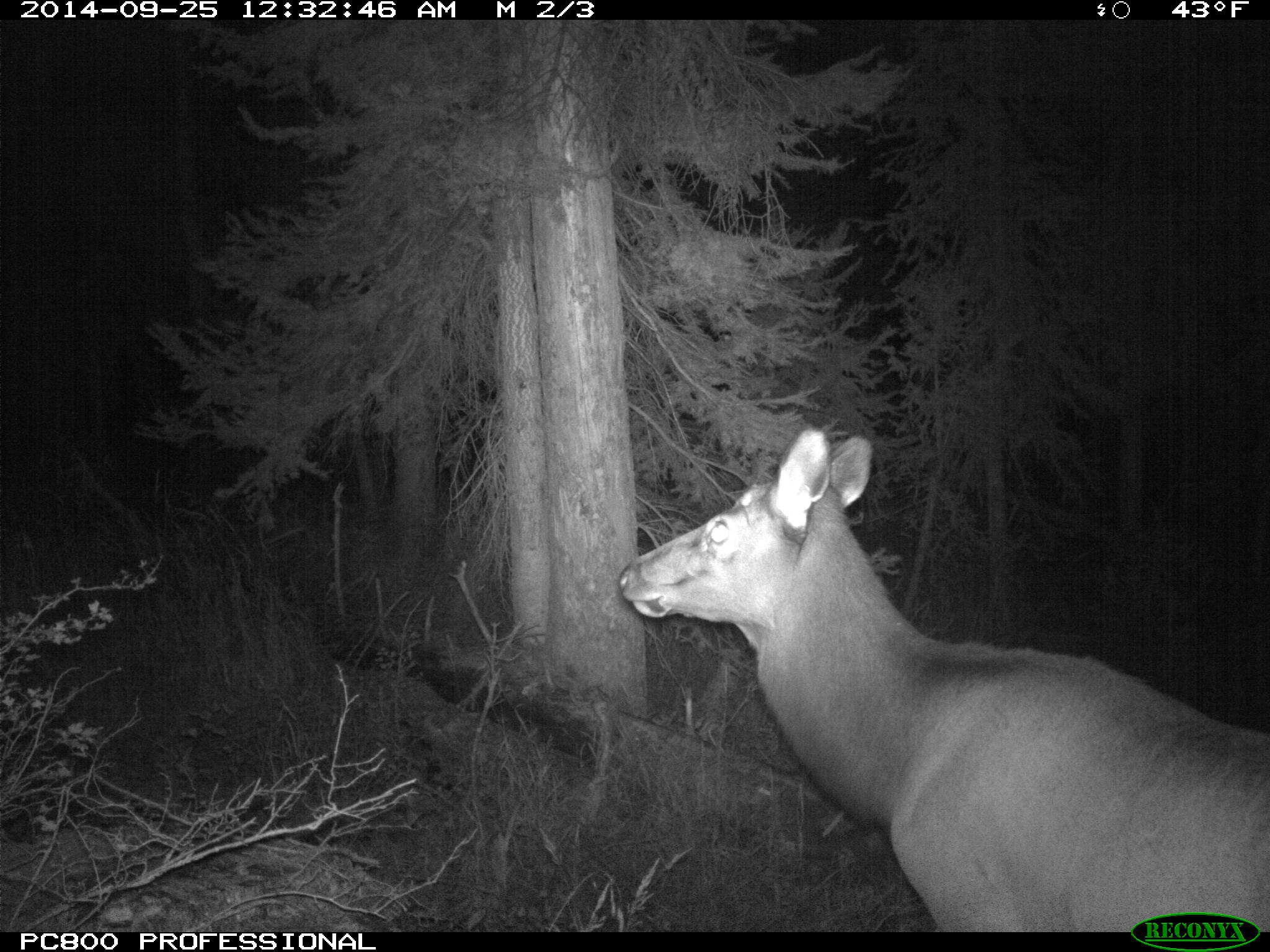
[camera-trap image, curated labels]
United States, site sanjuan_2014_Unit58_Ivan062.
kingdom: Animalia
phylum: Chordata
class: Mammalia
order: Artiodactyla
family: Cervidae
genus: Cervus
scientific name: Cervus elaphus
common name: red deer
Cervus elaphus (red deer).